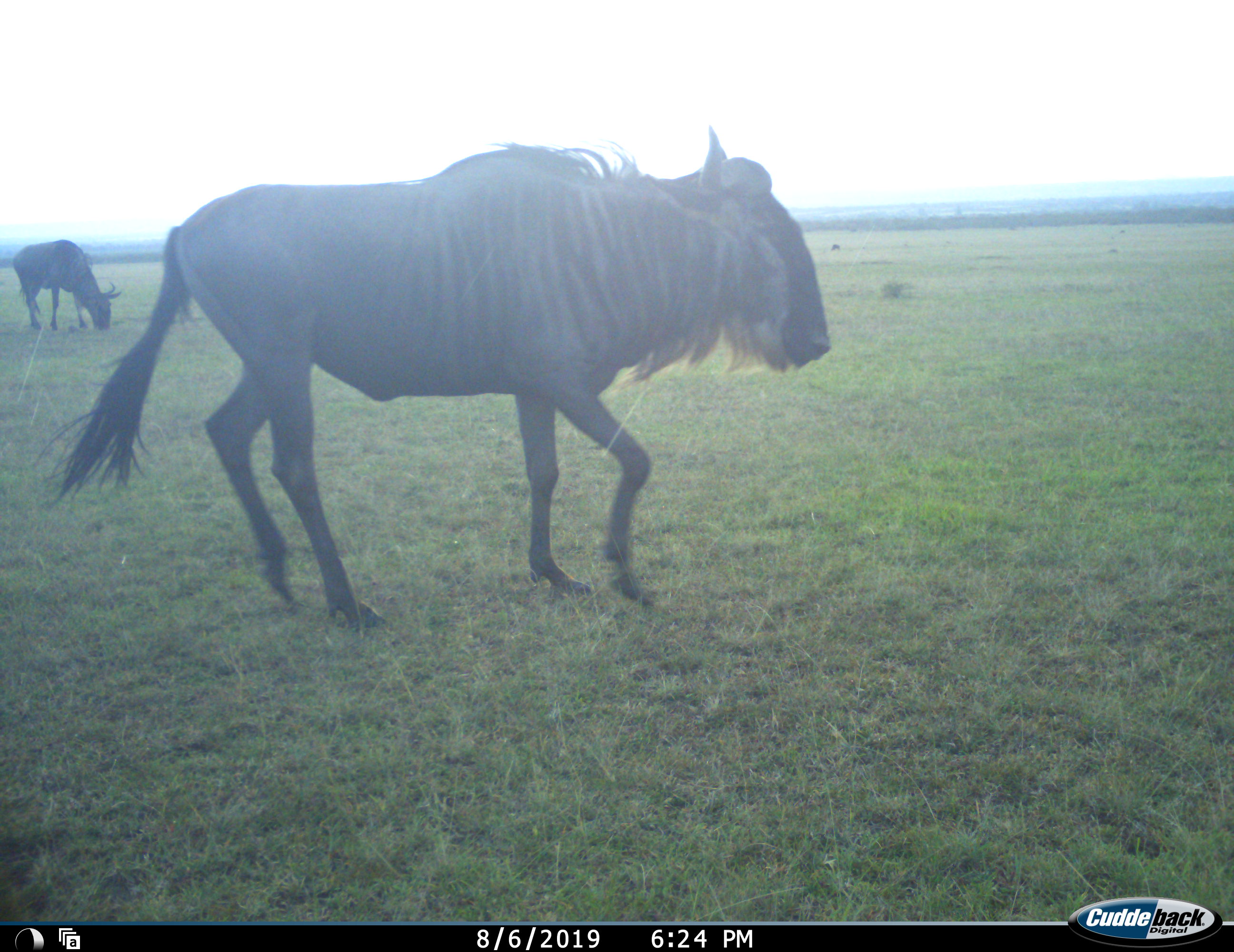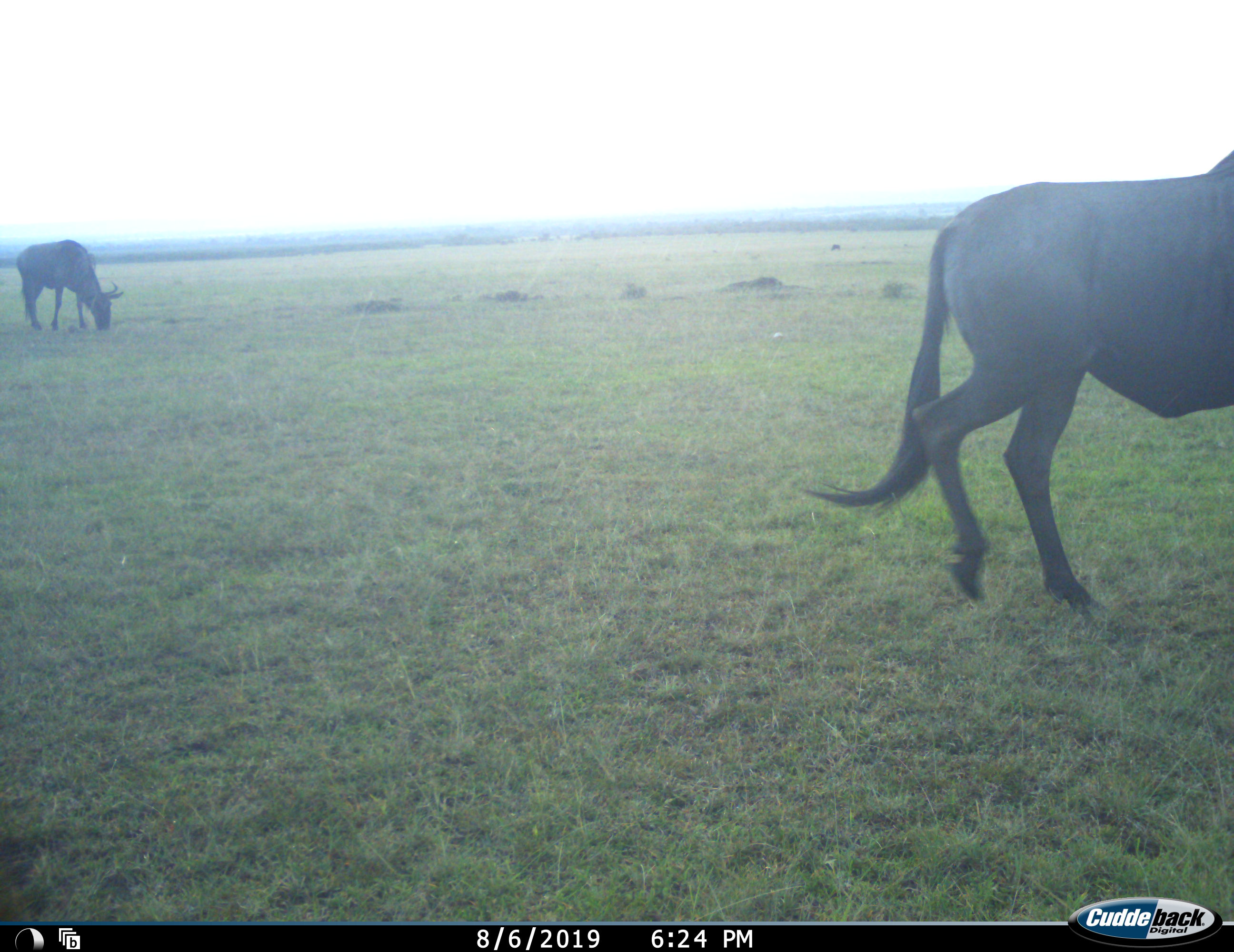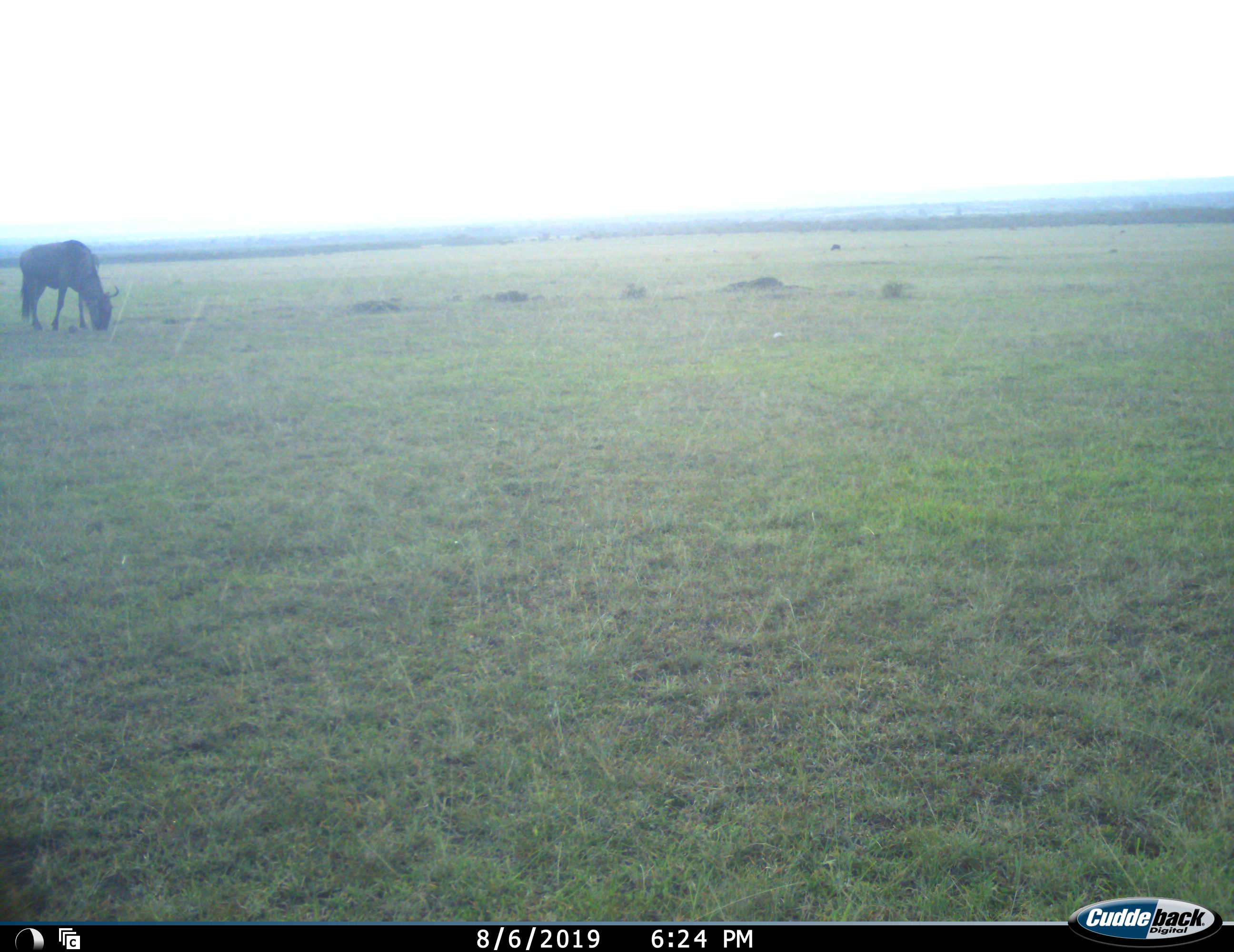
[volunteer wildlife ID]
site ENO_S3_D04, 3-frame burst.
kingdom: Animalia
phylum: Chordata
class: Mammalia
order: Artiodactyla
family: Bovidae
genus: Connochaetes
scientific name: Connochaetes taurinus taurinus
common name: blue wildebeest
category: wildebeestblue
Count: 2.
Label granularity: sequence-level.